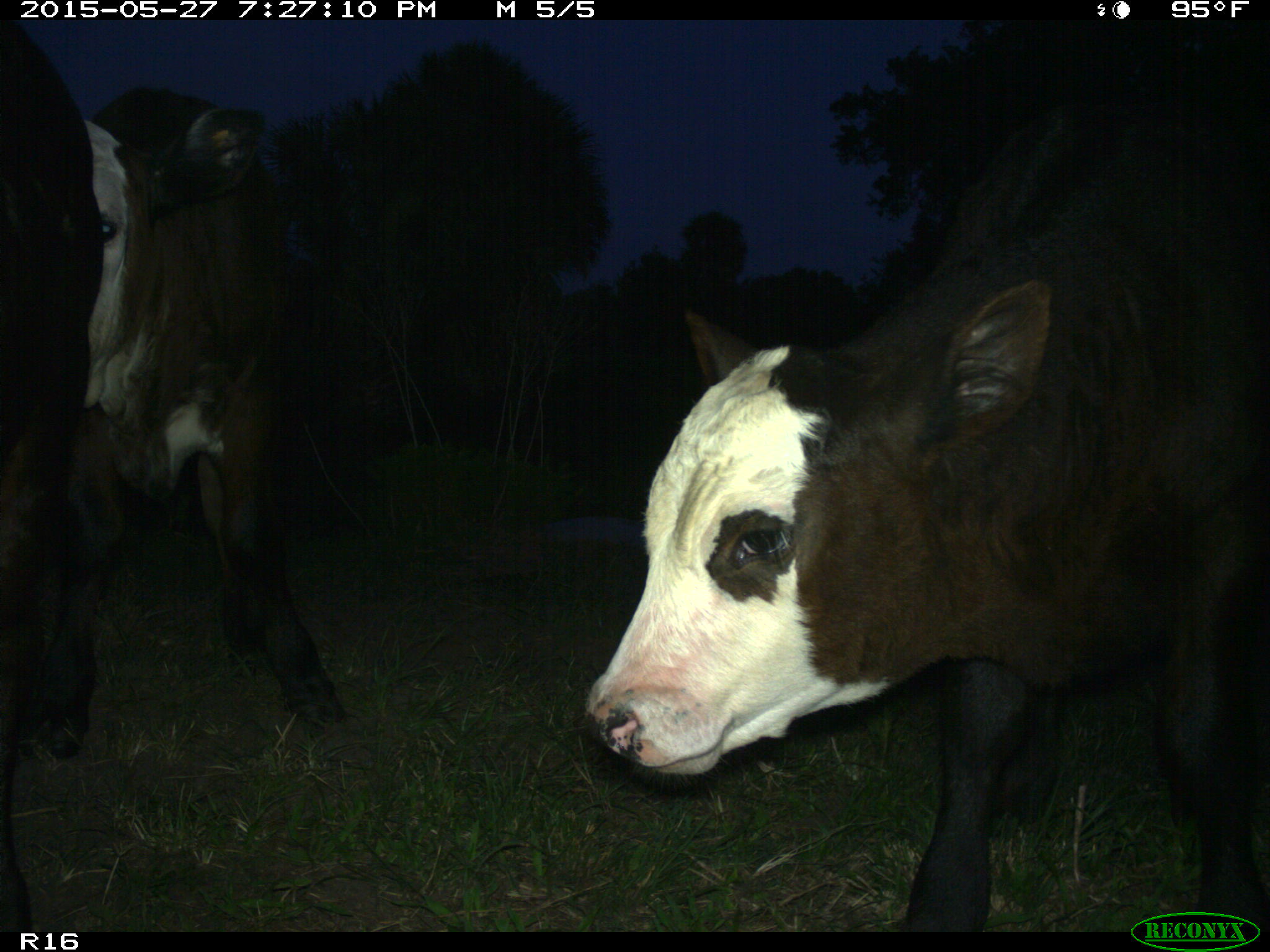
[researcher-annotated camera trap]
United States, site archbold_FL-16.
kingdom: Animalia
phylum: Chordata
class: Mammalia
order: Artiodactyla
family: Bovidae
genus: Bos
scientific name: Bos taurus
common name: domestic cow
Bos taurus (domestic cow).